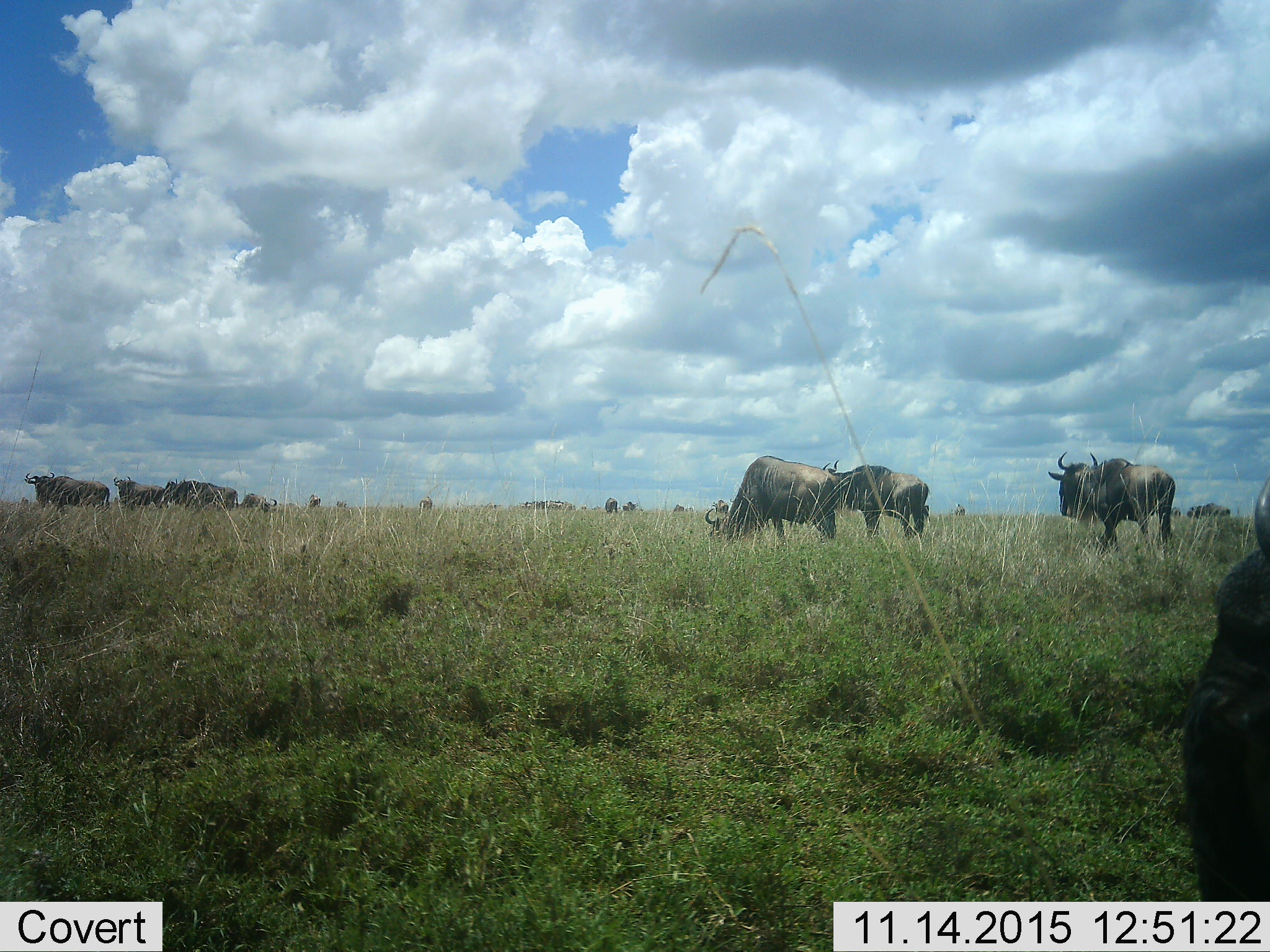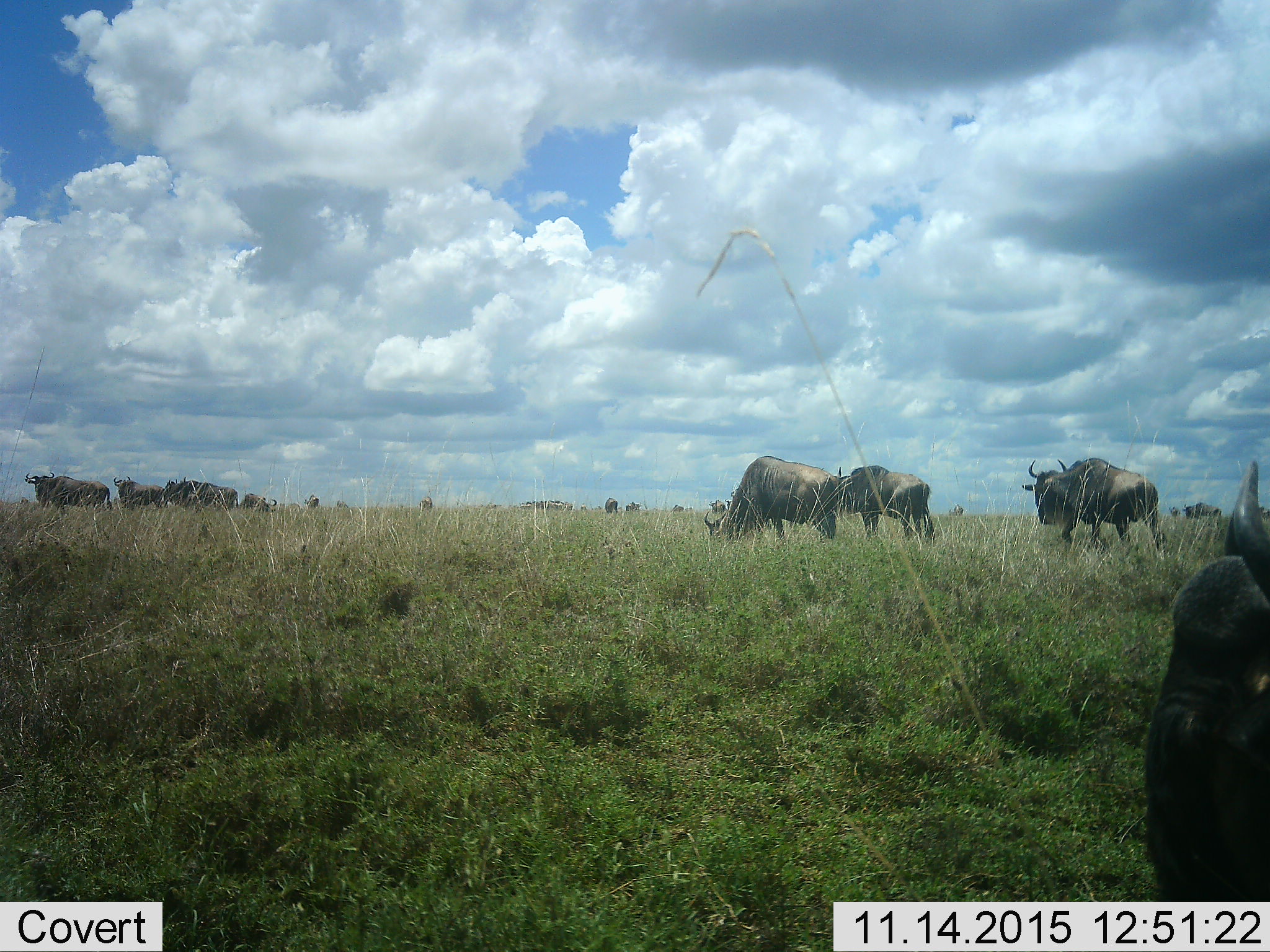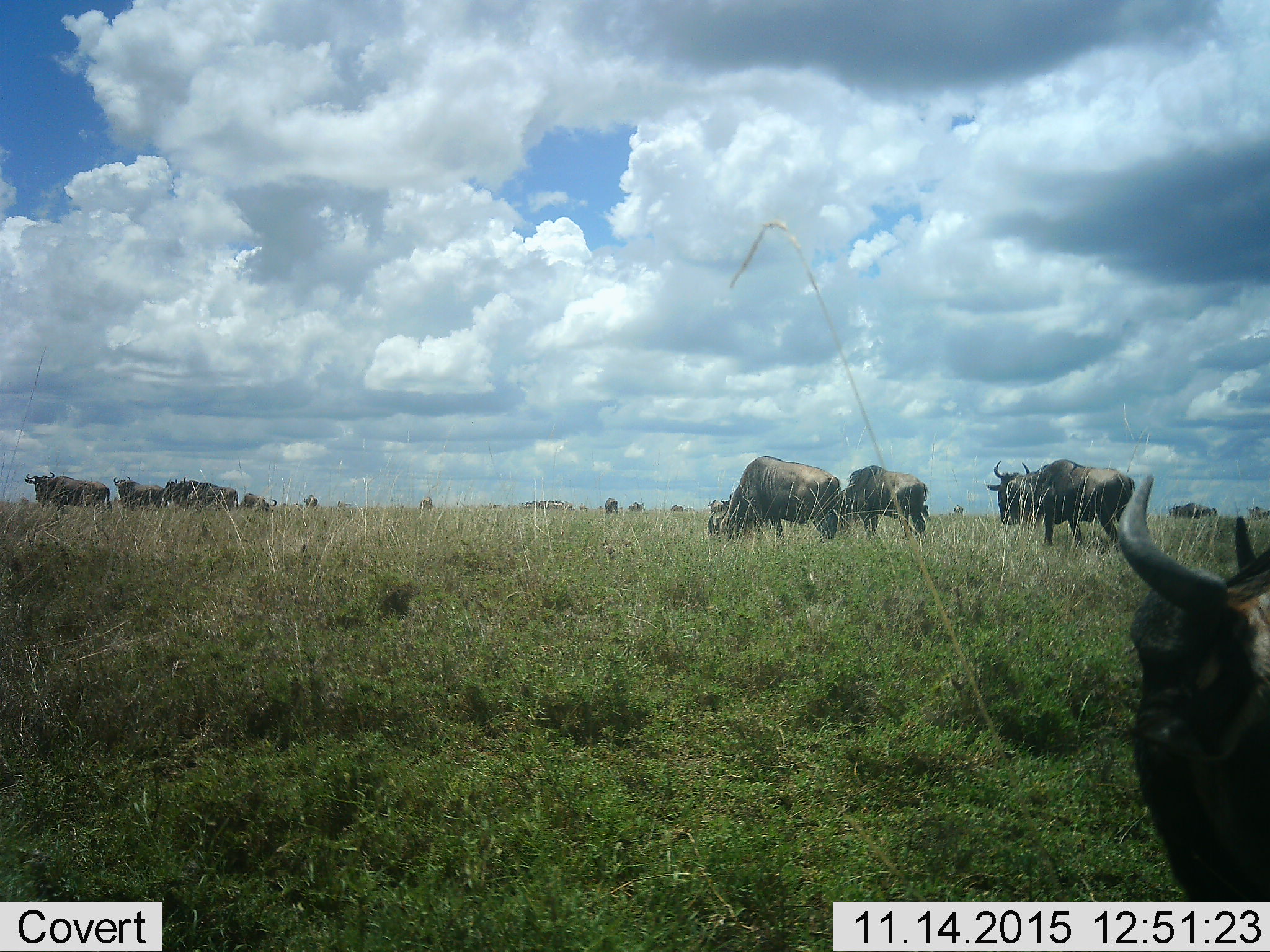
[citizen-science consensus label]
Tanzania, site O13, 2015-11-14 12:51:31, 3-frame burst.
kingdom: Animalia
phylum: Chordata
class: Mammalia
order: Artiodactyla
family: Bovidae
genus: Connochaetes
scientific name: Connochaetes taurinus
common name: blue wildebeest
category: wildebeest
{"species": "wildebeest (blue wildebeest) (Connochaetes taurinus)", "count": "11-50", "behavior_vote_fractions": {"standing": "75%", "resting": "12%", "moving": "75%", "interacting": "0%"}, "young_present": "12%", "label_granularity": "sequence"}